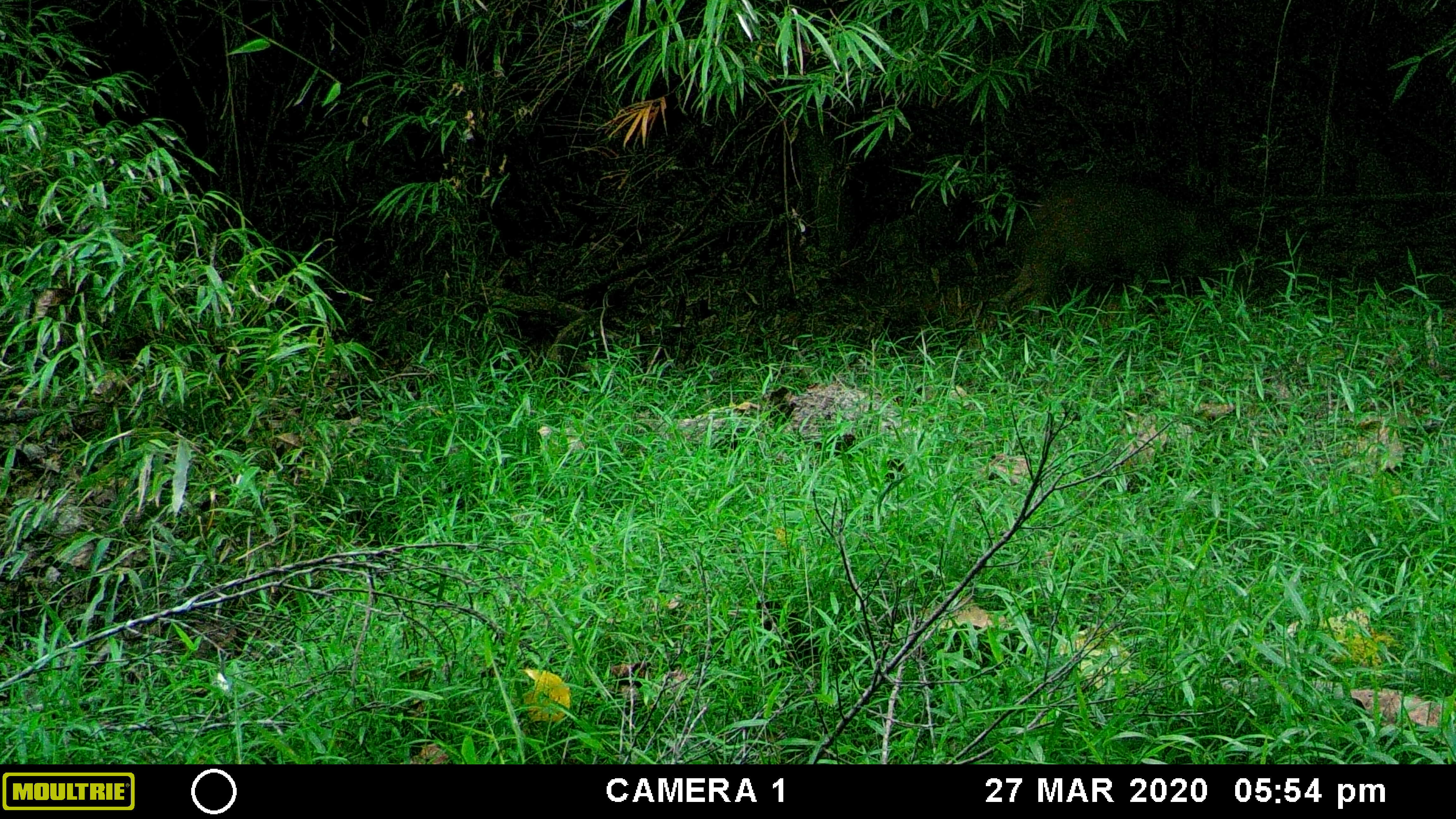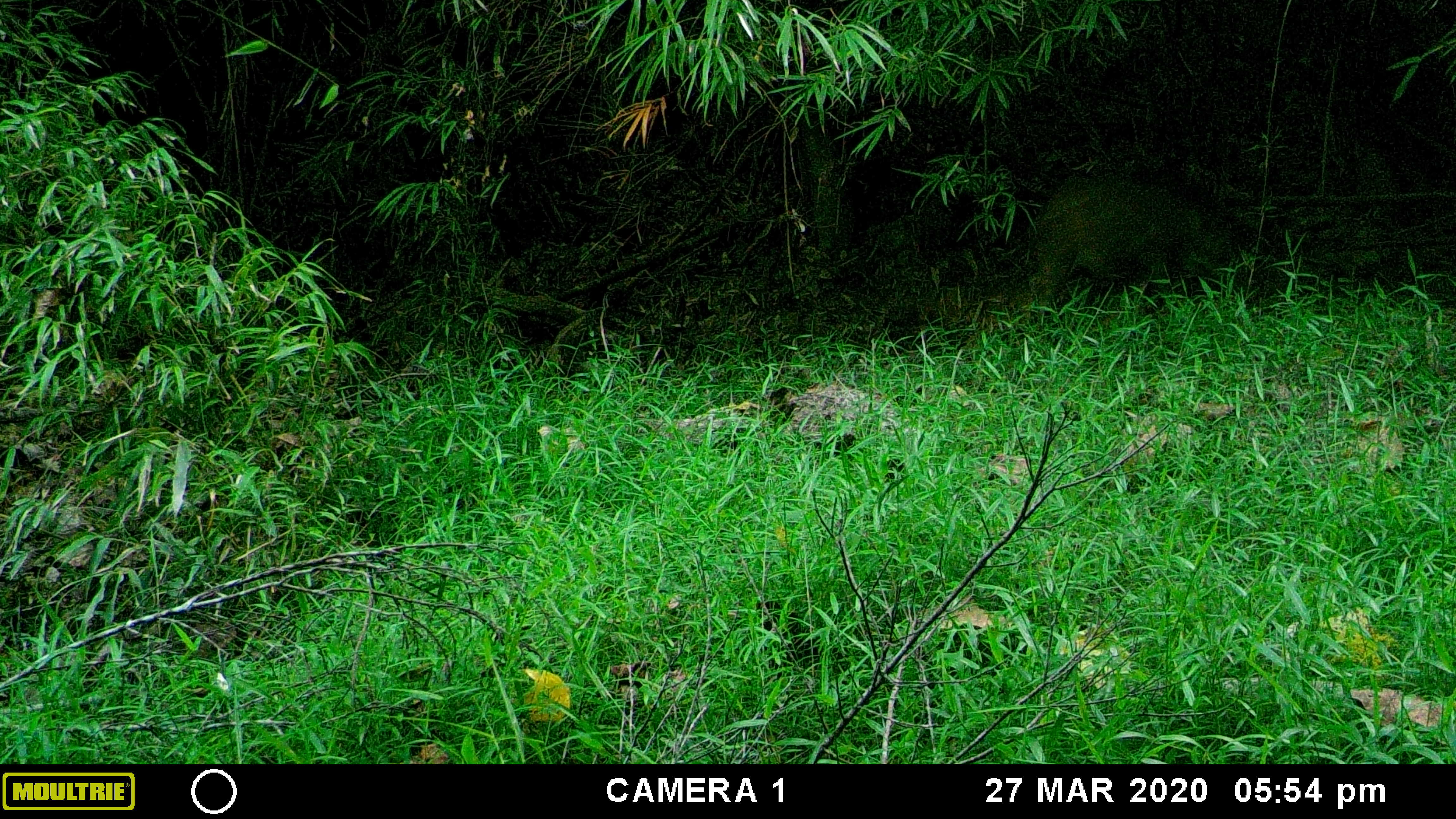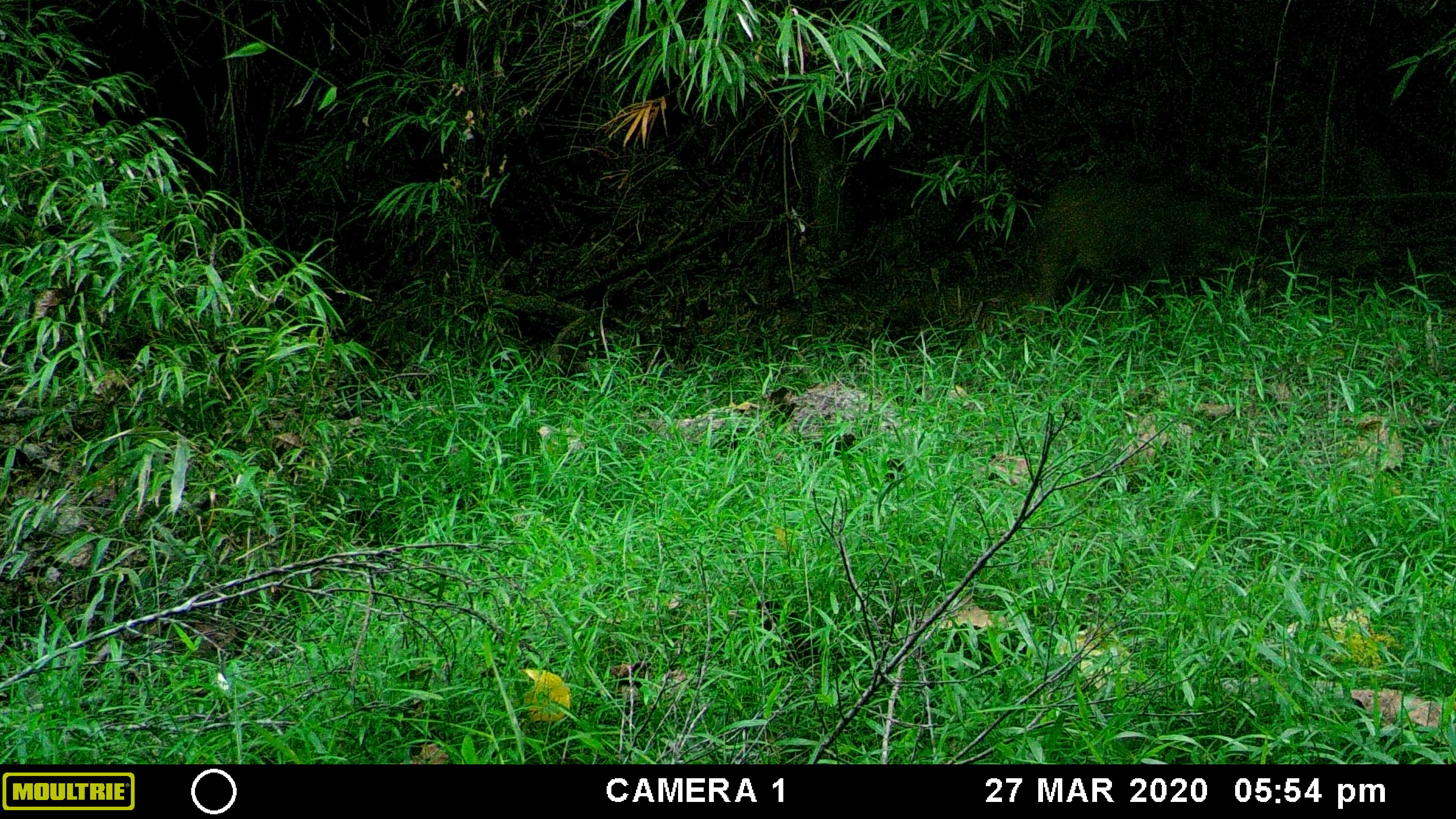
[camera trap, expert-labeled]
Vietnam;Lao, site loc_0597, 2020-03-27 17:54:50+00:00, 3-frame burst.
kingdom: Animalia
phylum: Chordata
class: Mammalia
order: Artiodactyla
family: Suidae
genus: Sus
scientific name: Sus scrofa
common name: eurasian wild pig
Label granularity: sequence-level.